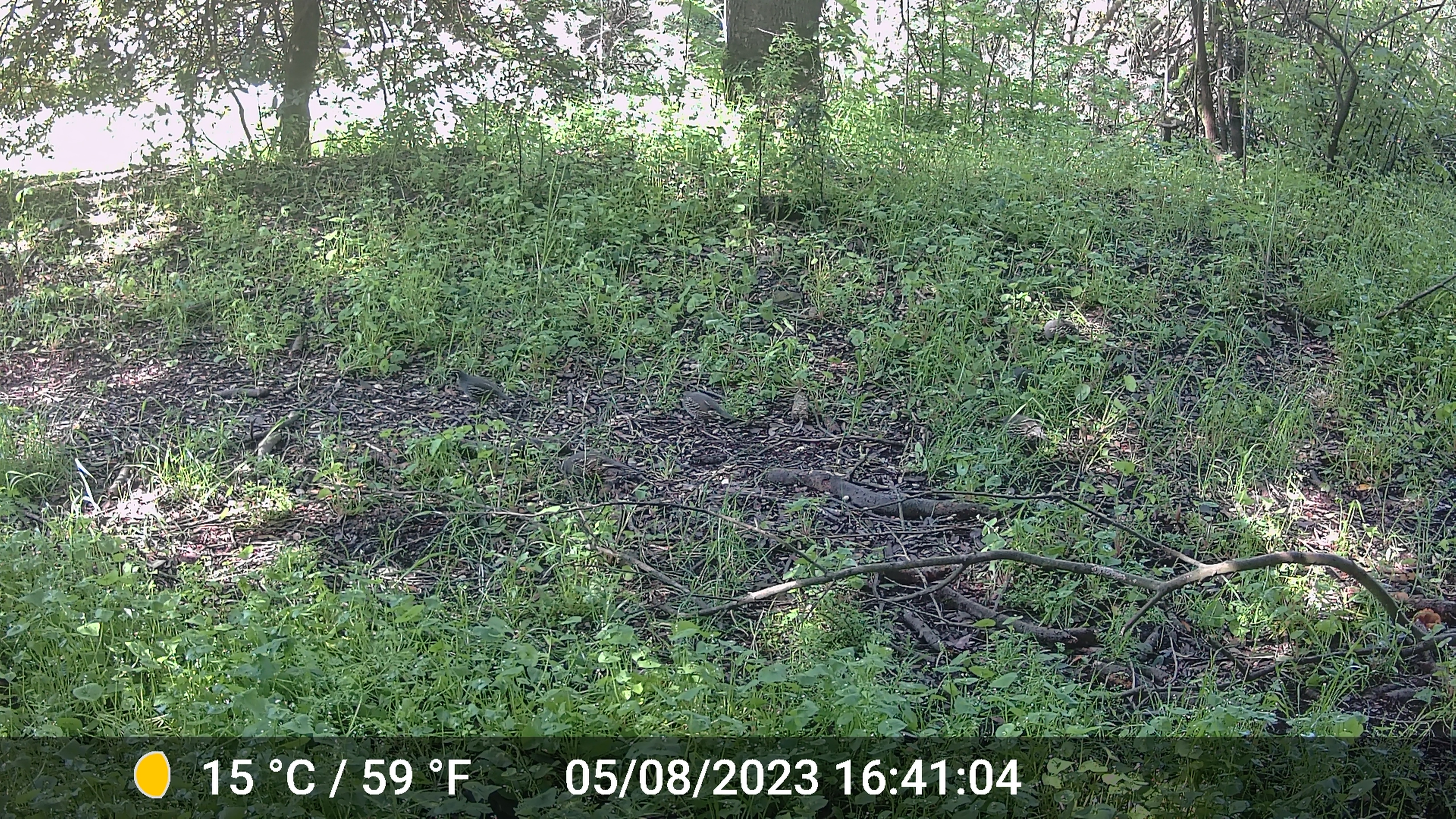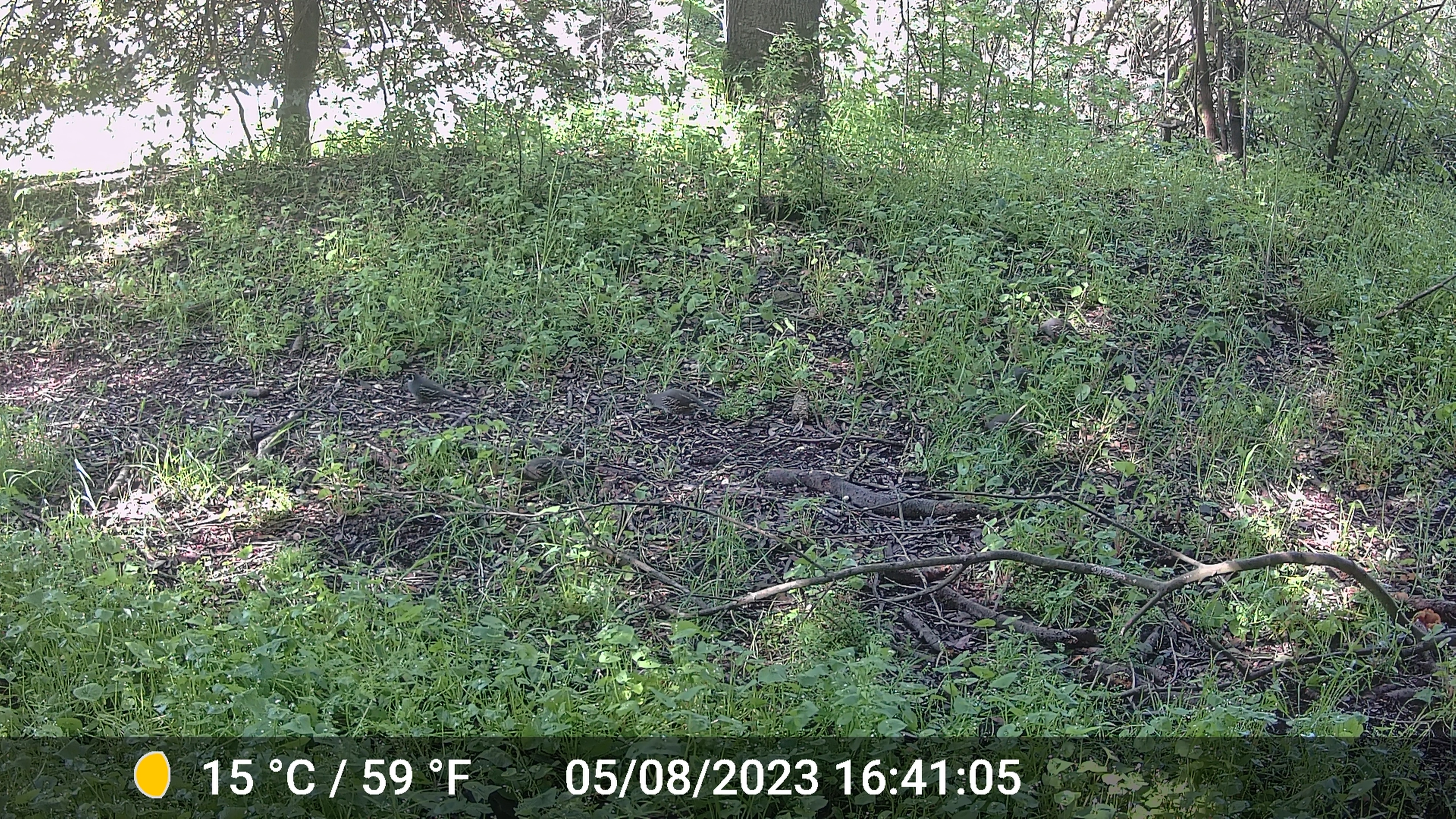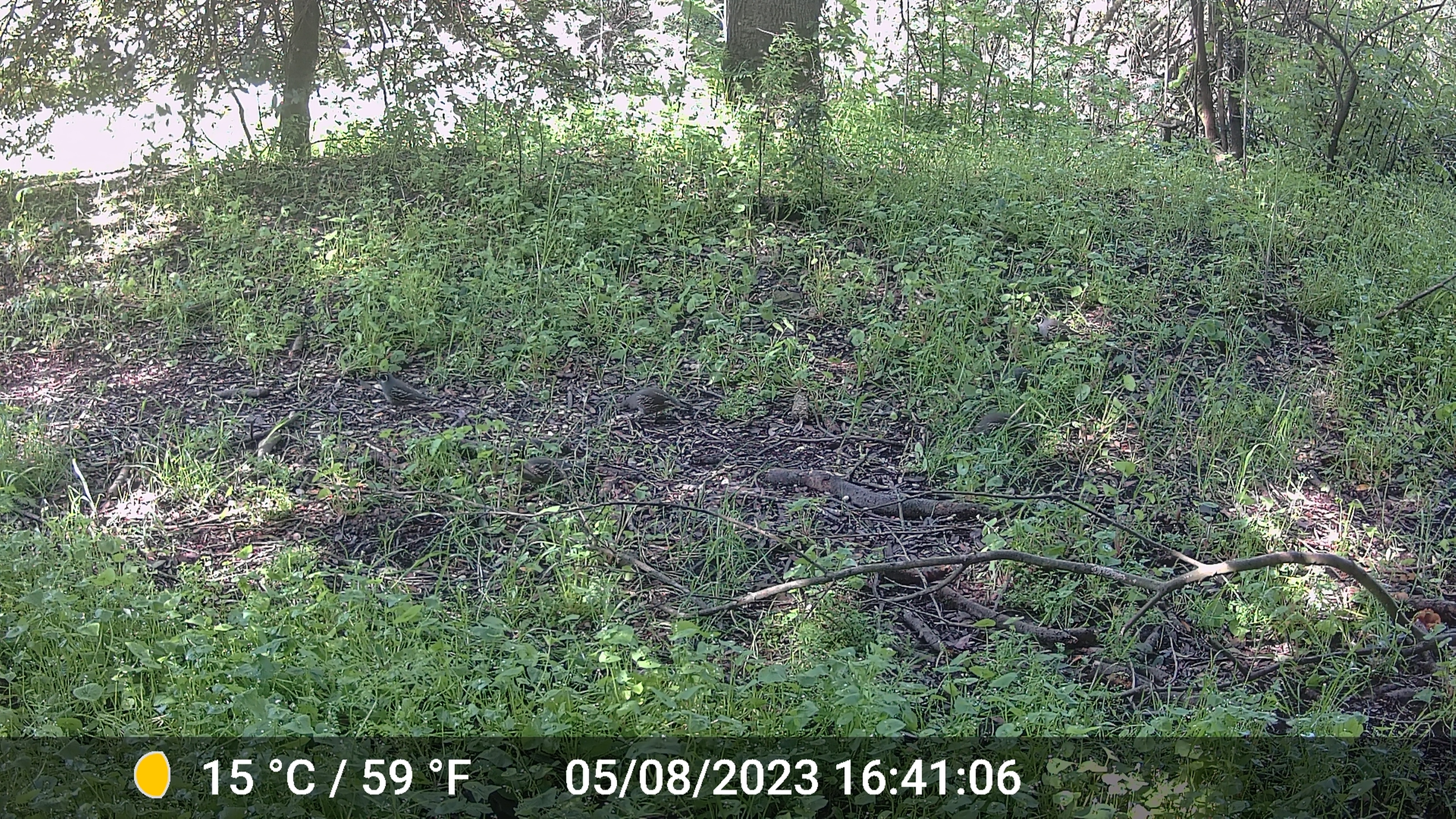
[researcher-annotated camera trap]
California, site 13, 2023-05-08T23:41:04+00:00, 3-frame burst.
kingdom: Animalia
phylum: Chordata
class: Aves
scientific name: Aves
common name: bird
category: unknown bird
Unknown bird (bird) (Aves).